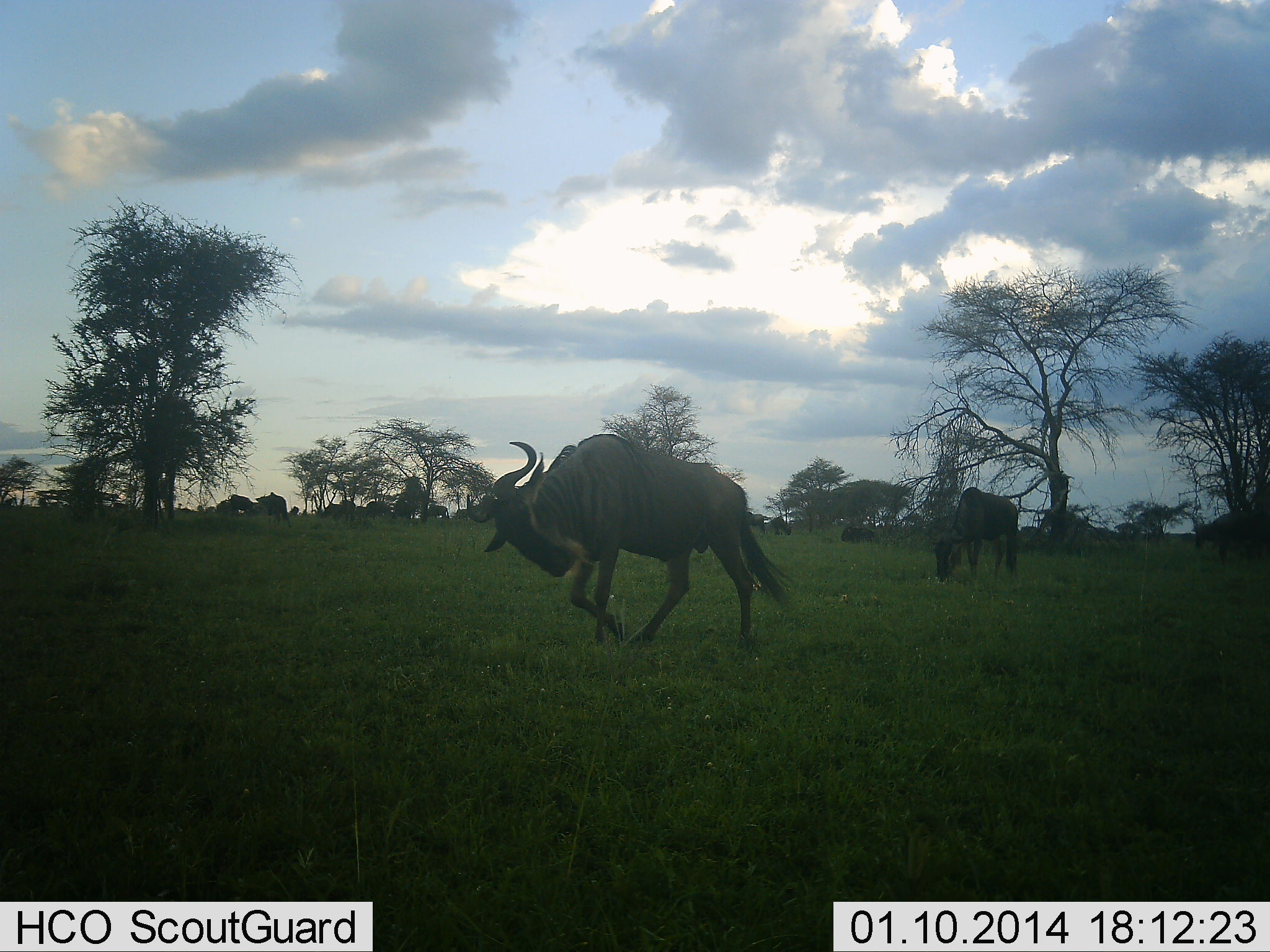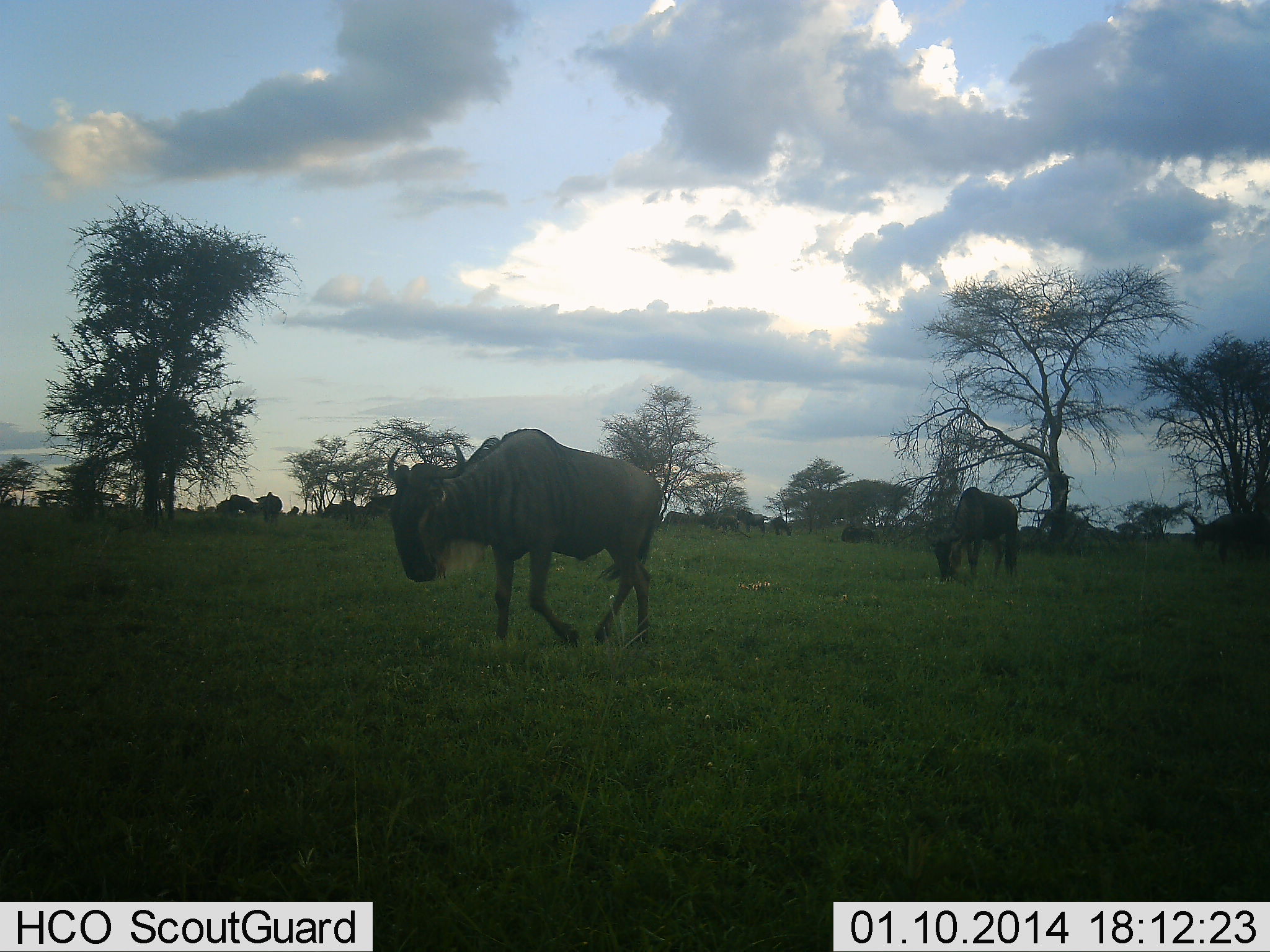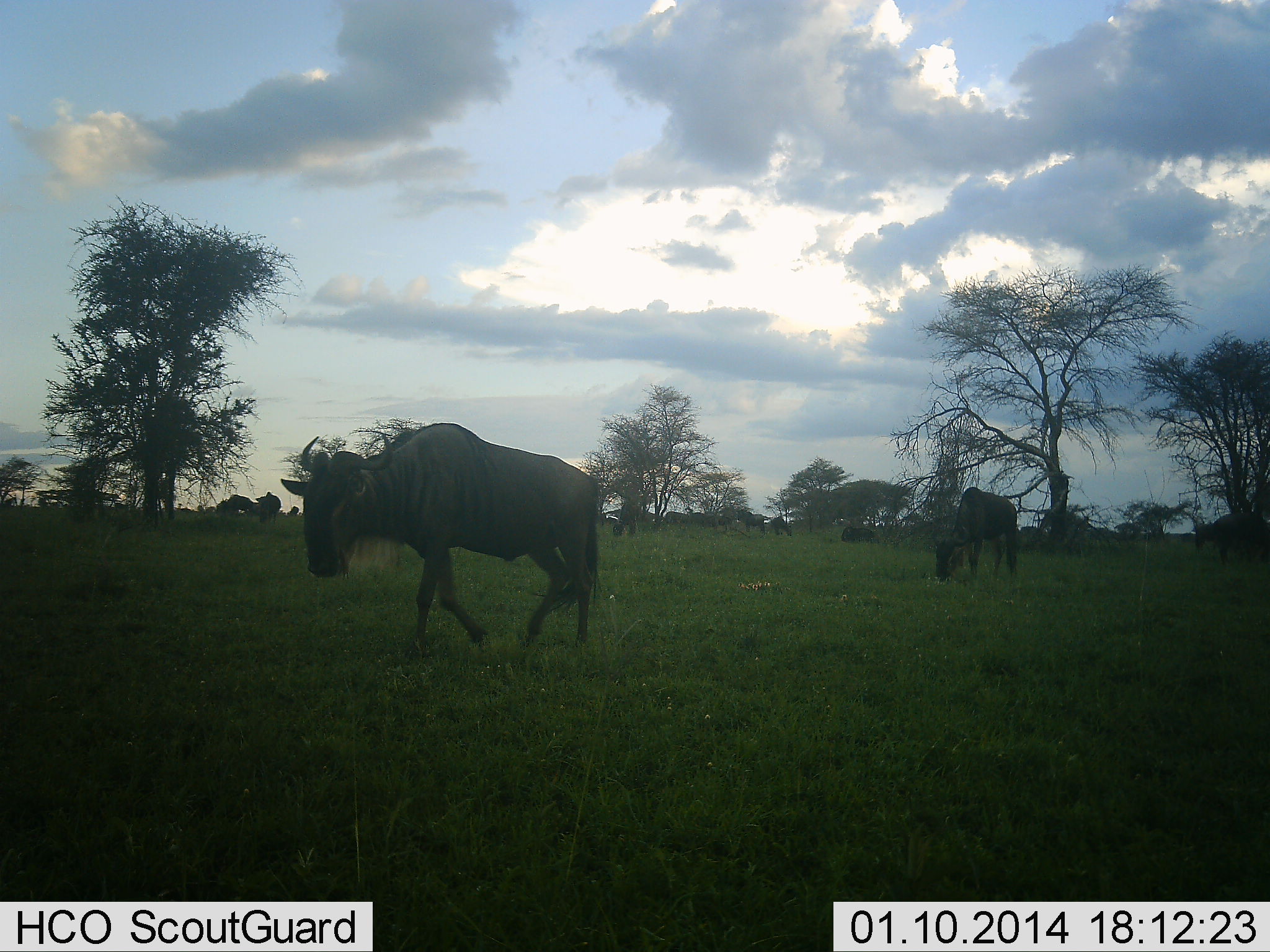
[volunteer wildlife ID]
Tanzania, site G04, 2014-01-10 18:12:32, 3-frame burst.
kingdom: Animalia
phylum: Chordata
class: Mammalia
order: Artiodactyla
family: Bovidae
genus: Connochaetes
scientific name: Connochaetes taurinus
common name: blue wildebeest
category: wildebeest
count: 11-50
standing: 20%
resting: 0%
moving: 100%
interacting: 0%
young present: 0%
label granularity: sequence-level